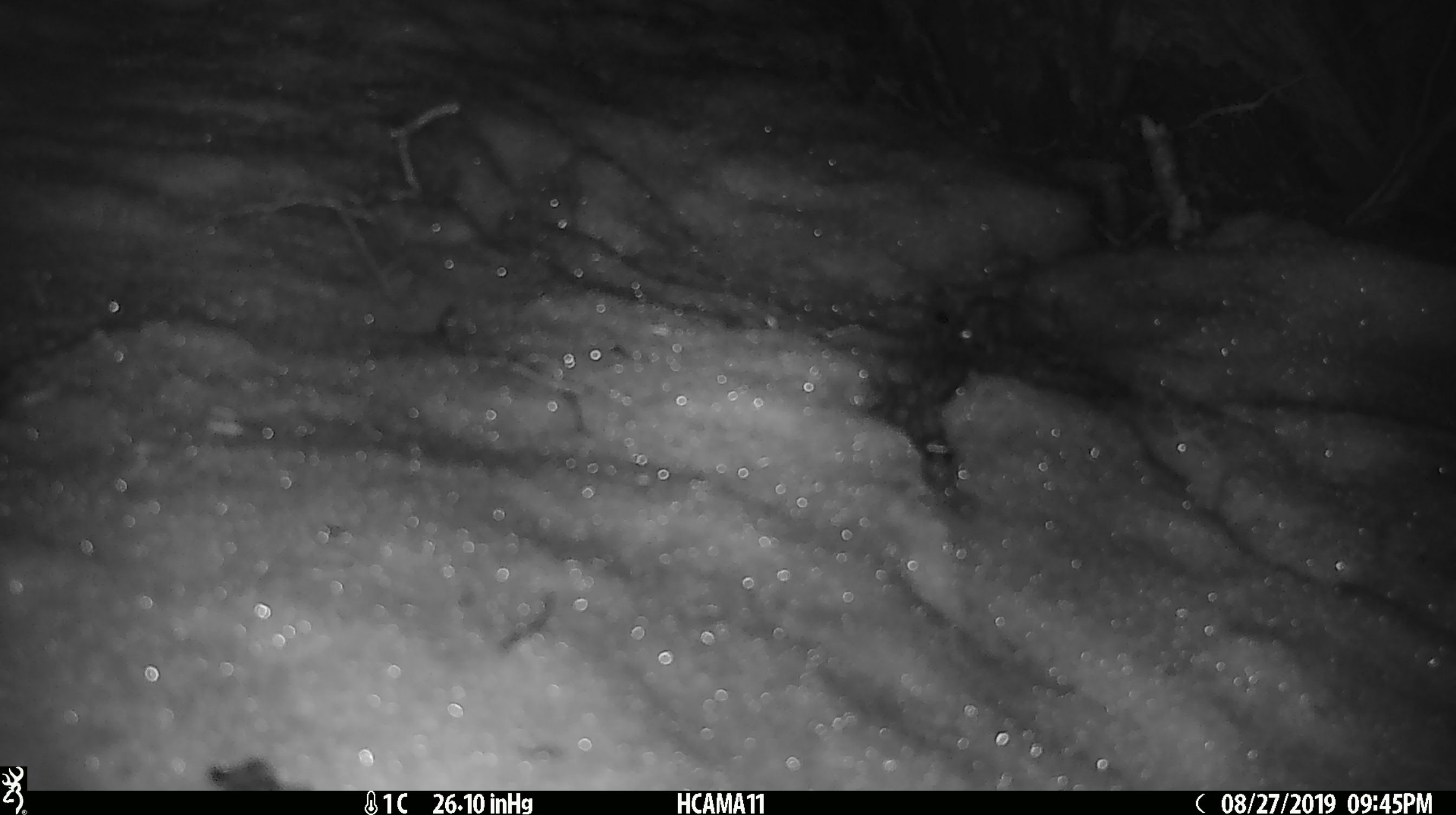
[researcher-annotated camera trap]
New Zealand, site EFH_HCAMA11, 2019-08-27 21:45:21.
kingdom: Animalia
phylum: Chordata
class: Mammalia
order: Rodentia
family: Muridae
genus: Mus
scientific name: Mus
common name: mouse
Mouse (Mus).